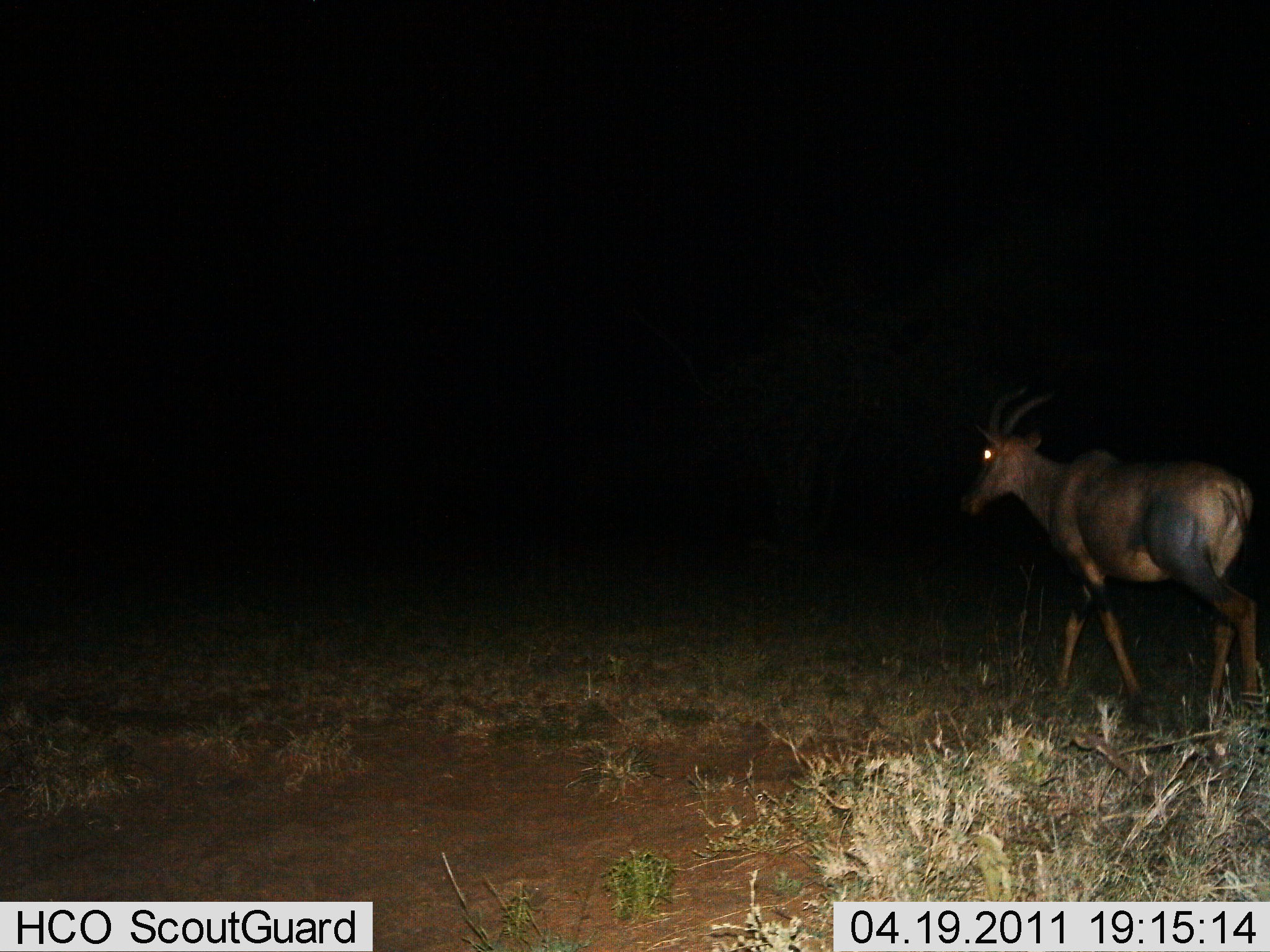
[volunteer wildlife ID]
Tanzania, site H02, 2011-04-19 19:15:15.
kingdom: Animalia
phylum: Chordata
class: Mammalia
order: Artiodactyla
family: Bovidae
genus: Damaliscus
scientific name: Damaliscus lunatus jimela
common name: topi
Topi (Damaliscus lunatus jimela), count 1. Behavior (volunteer vote fractions): standing 22%, resting 0%, moving 78%, interacting 0%. Young present (vote fraction): 0%. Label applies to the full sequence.